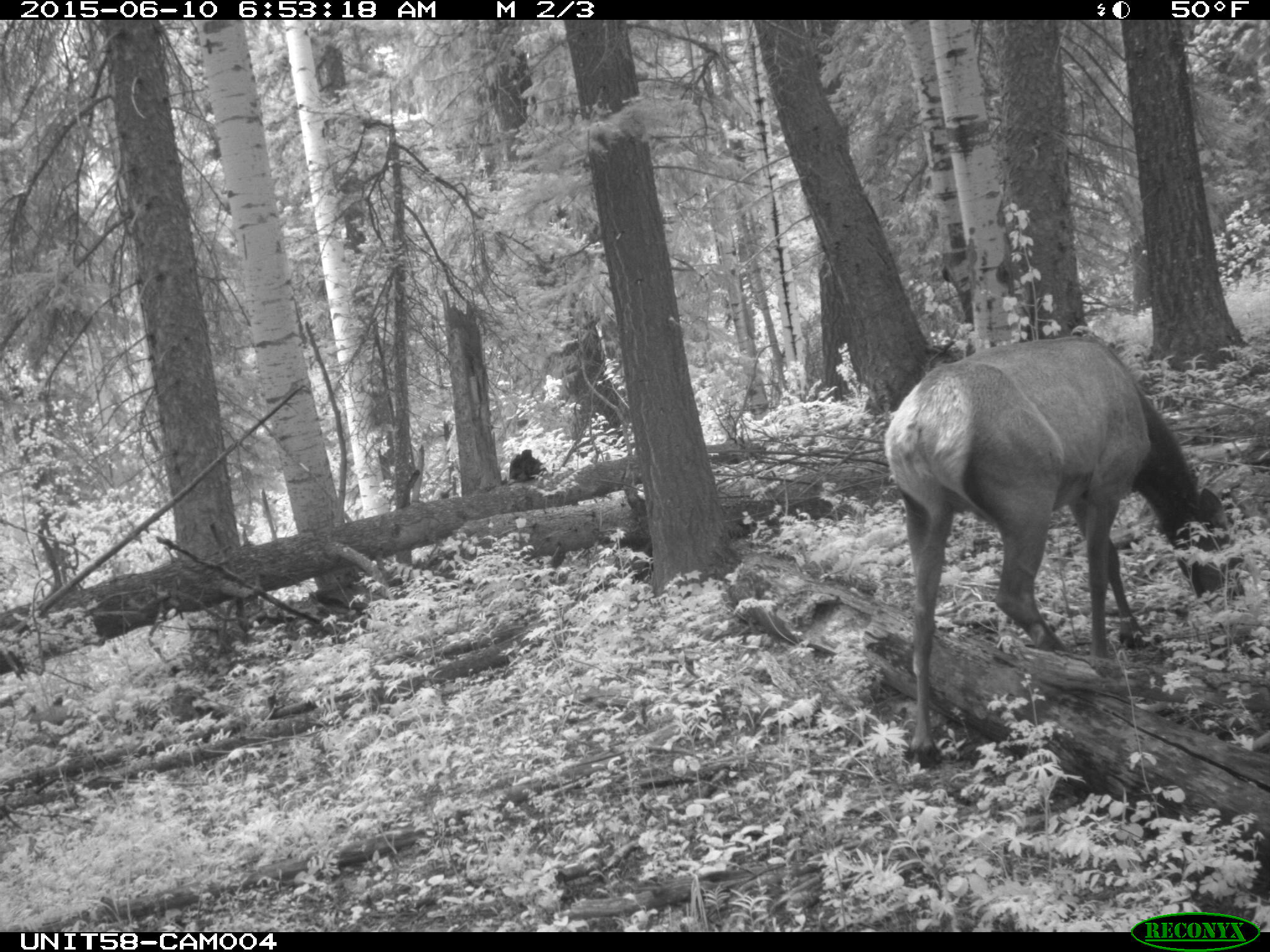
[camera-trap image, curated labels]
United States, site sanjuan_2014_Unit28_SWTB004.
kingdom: Animalia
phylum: Chordata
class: Mammalia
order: Artiodactyla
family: Cervidae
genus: Cervus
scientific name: Cervus elaphus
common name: red deer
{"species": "Cervus elaphus (red deer)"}